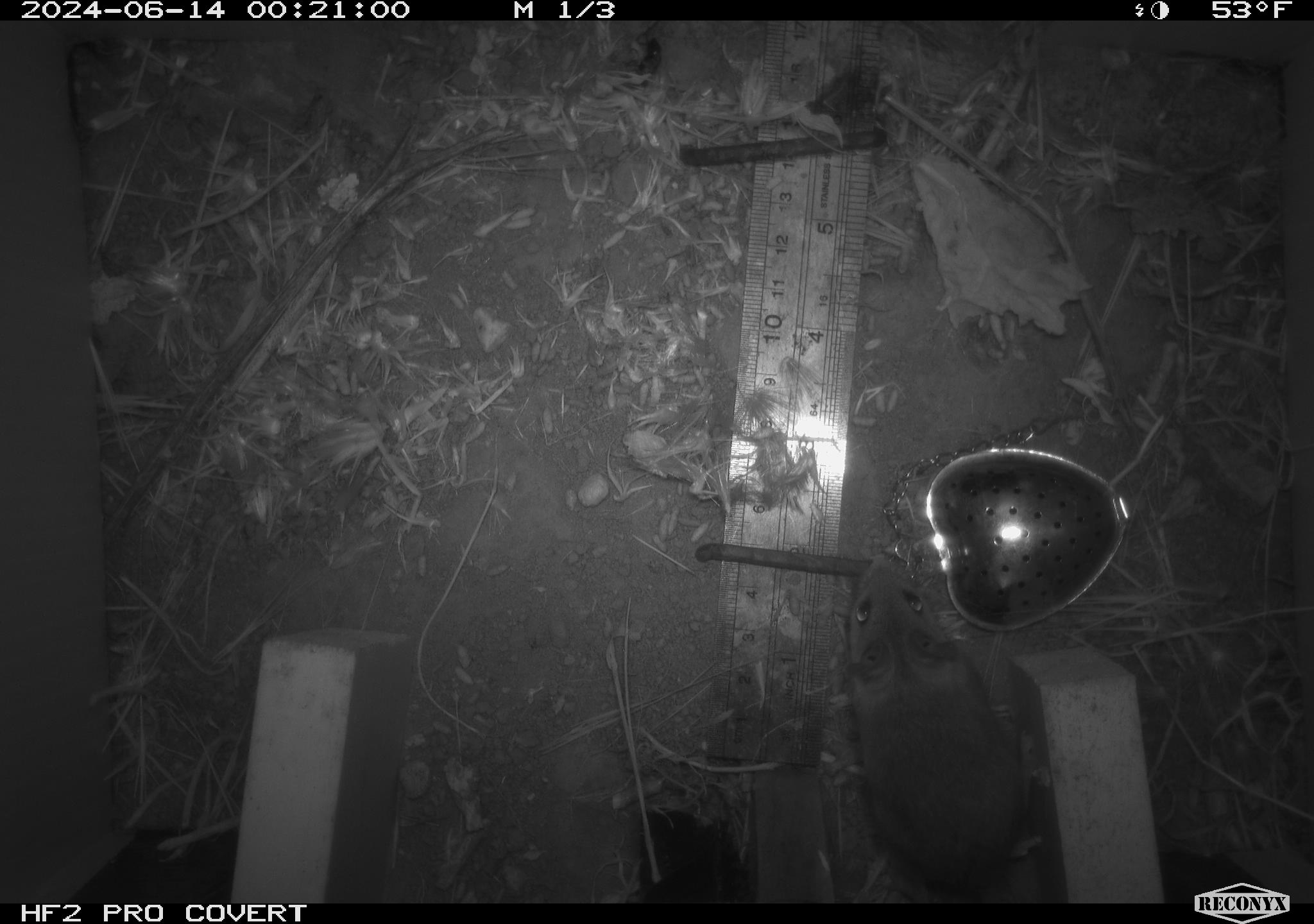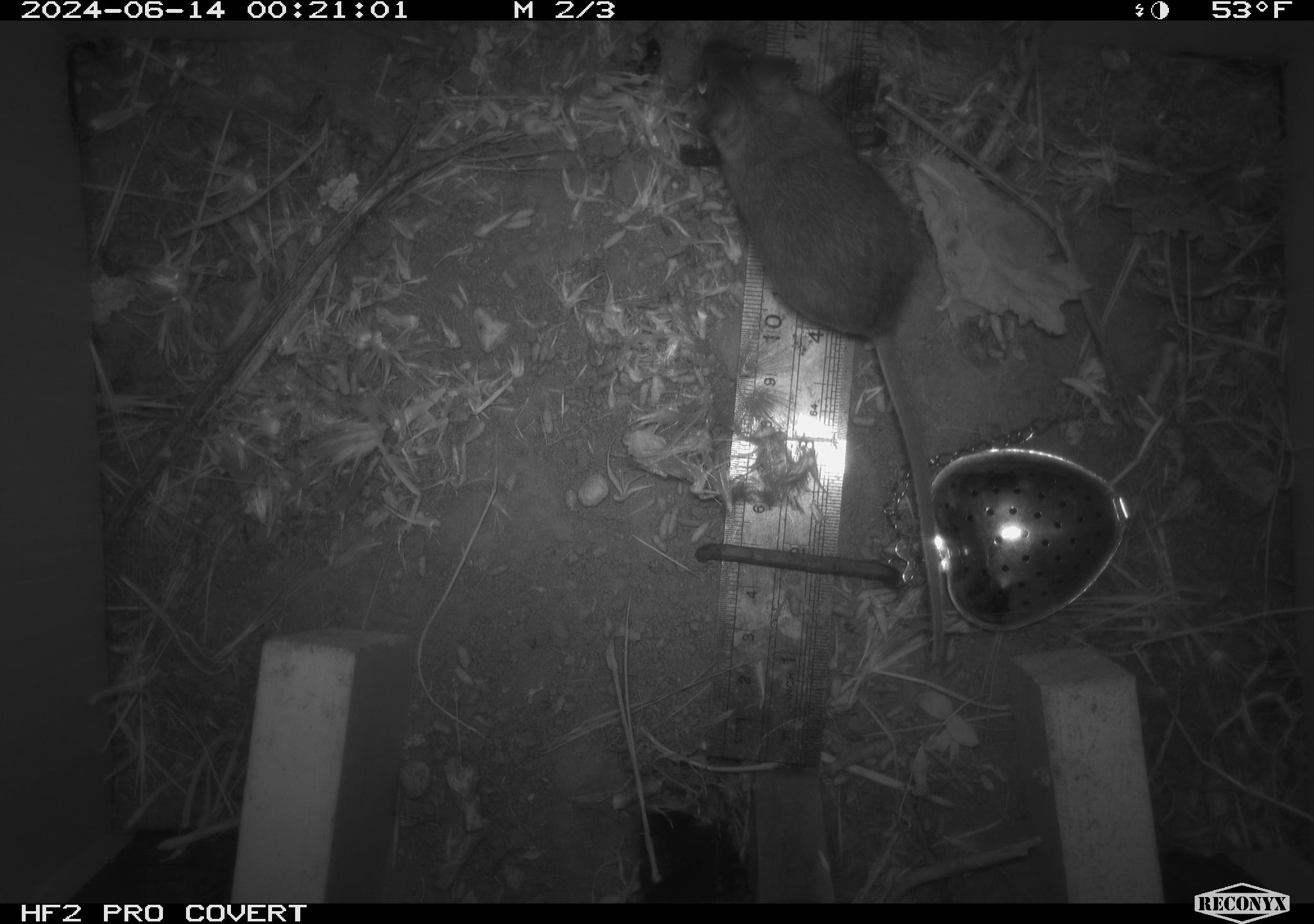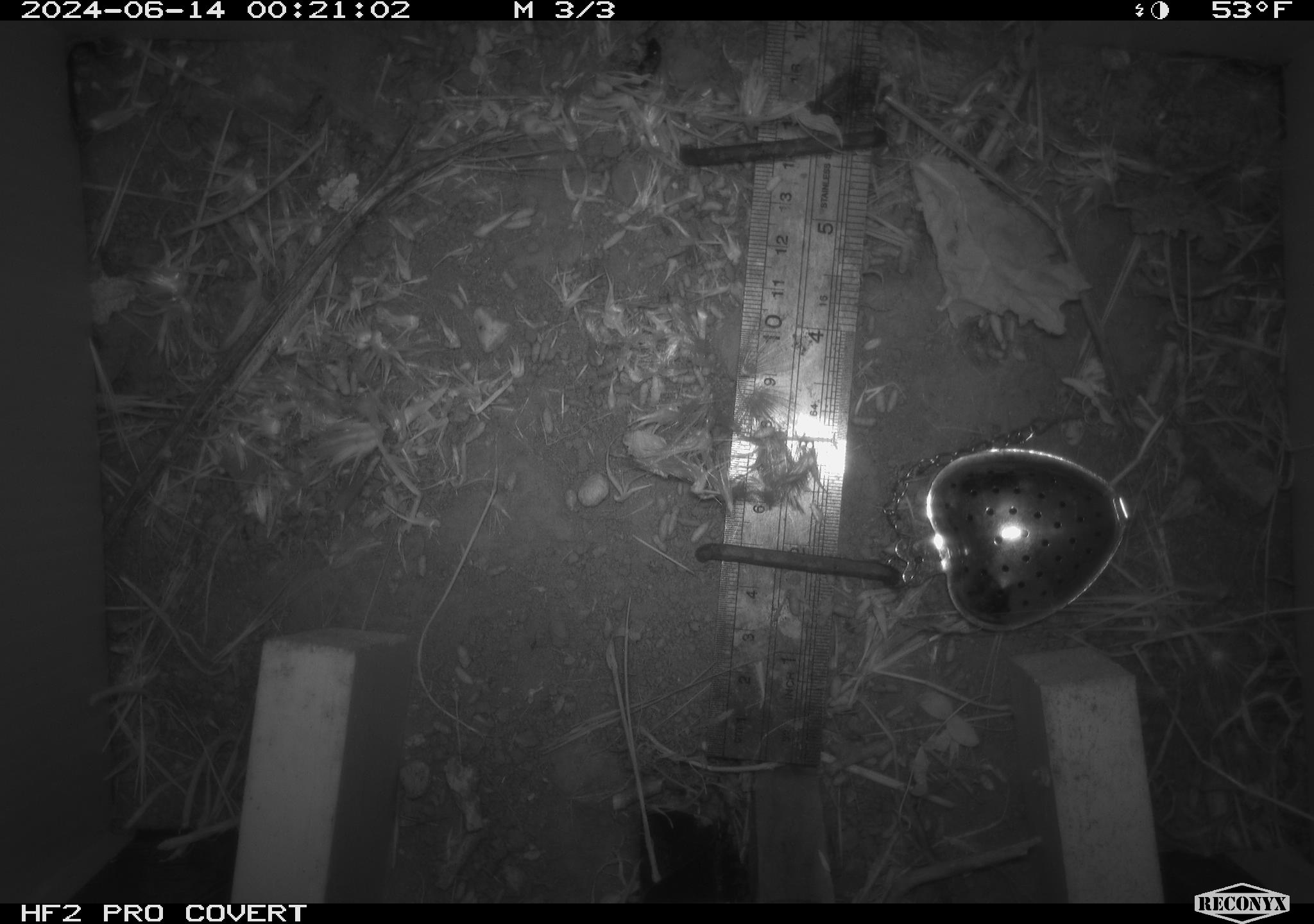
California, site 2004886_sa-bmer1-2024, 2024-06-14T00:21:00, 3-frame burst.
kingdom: Animalia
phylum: Chordata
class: Mammalia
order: Rodentia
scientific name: Rodentia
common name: mouse species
Mouse species (Rodentia).